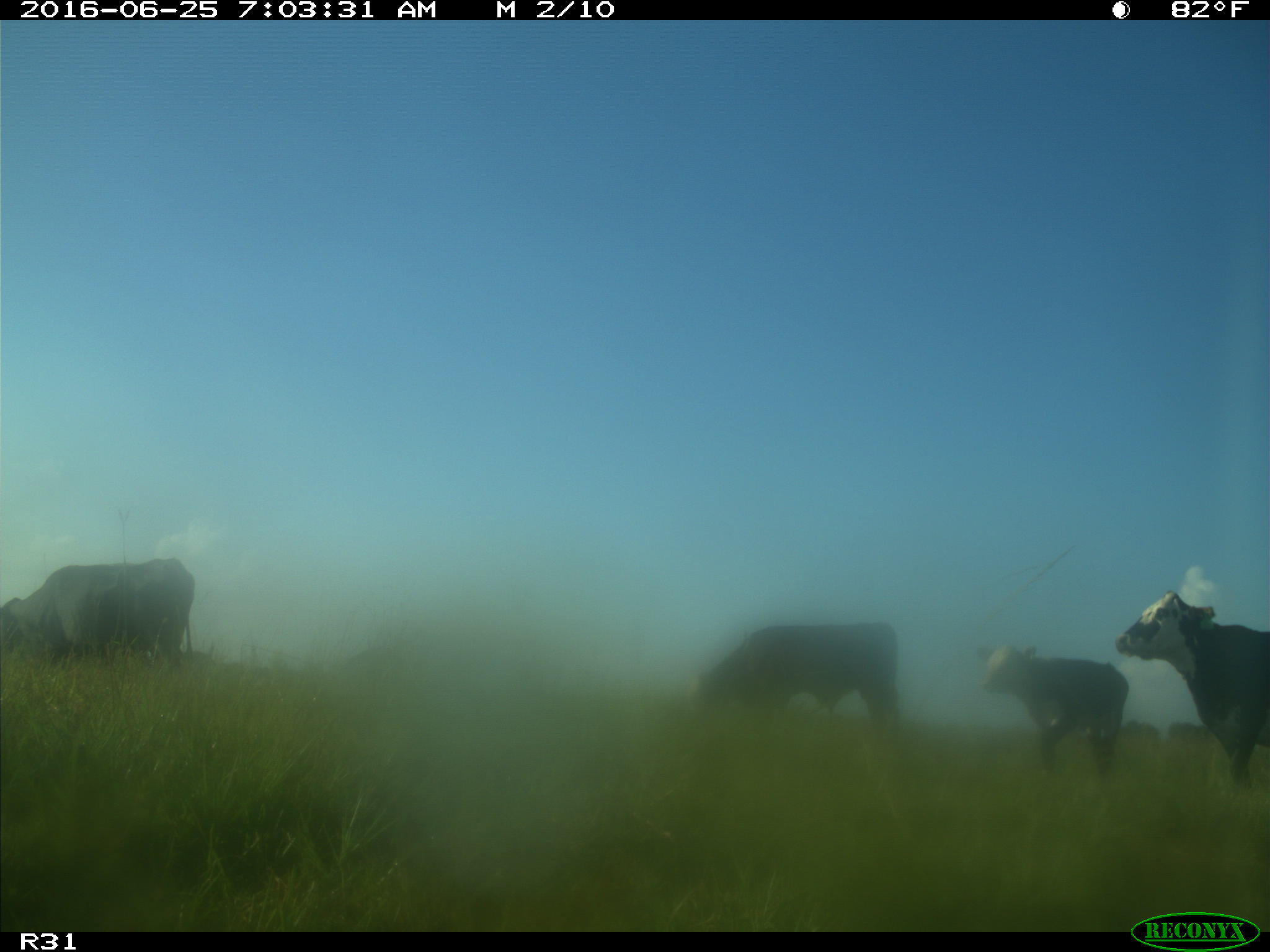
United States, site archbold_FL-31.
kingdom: Animalia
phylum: Chordata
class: Mammalia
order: Artiodactyla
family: Bovidae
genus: Bos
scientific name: Bos taurus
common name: domestic cow